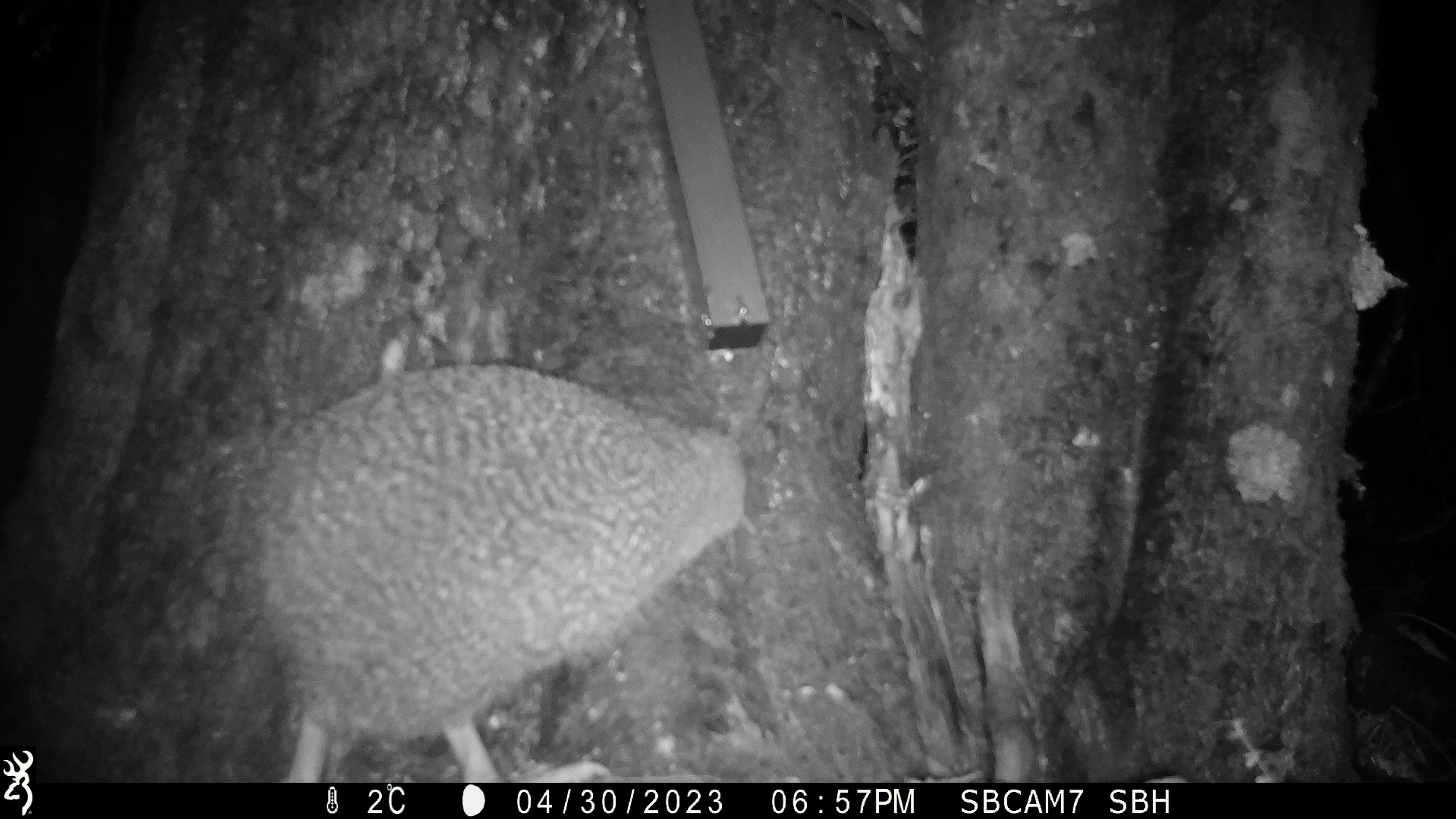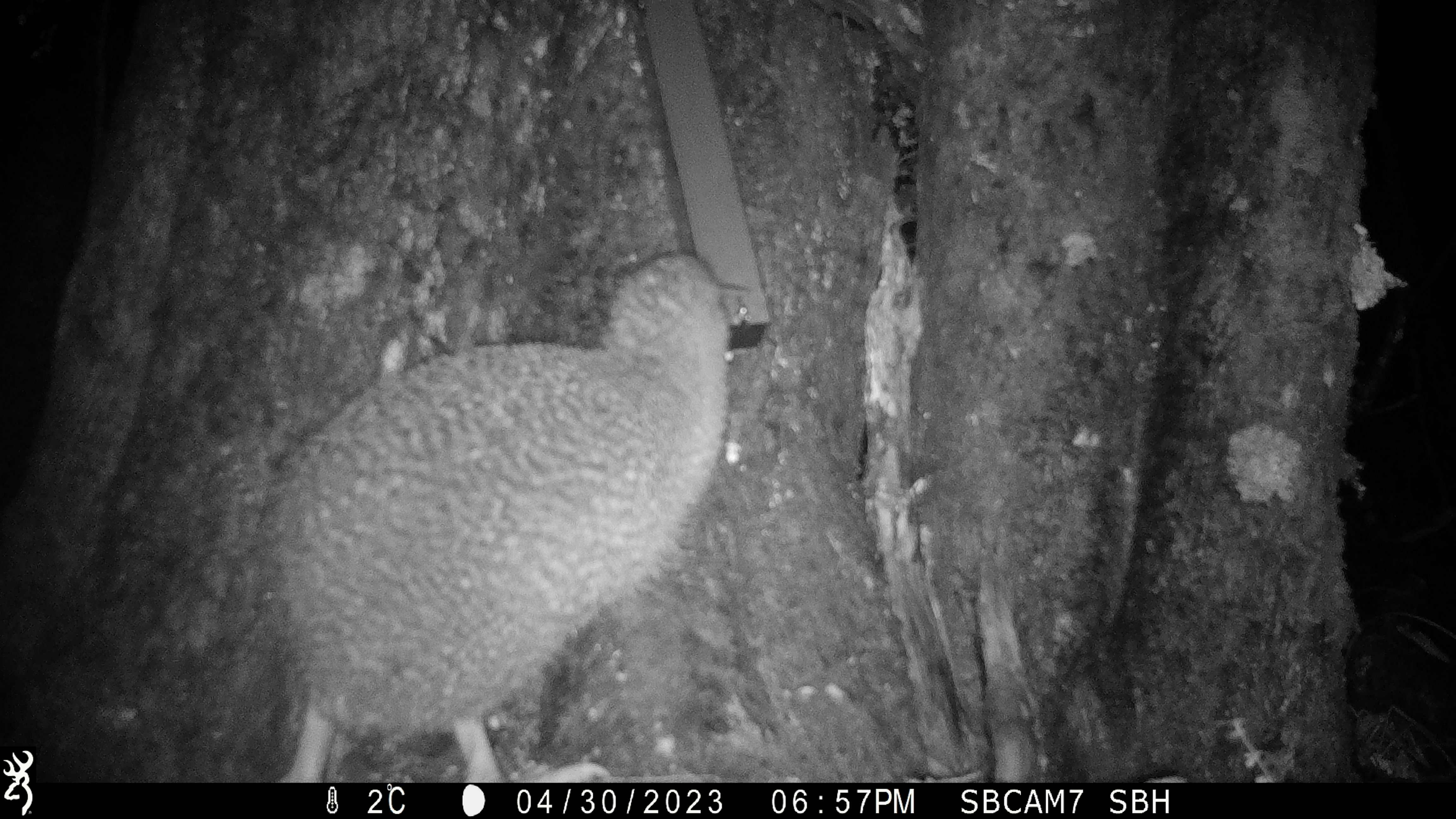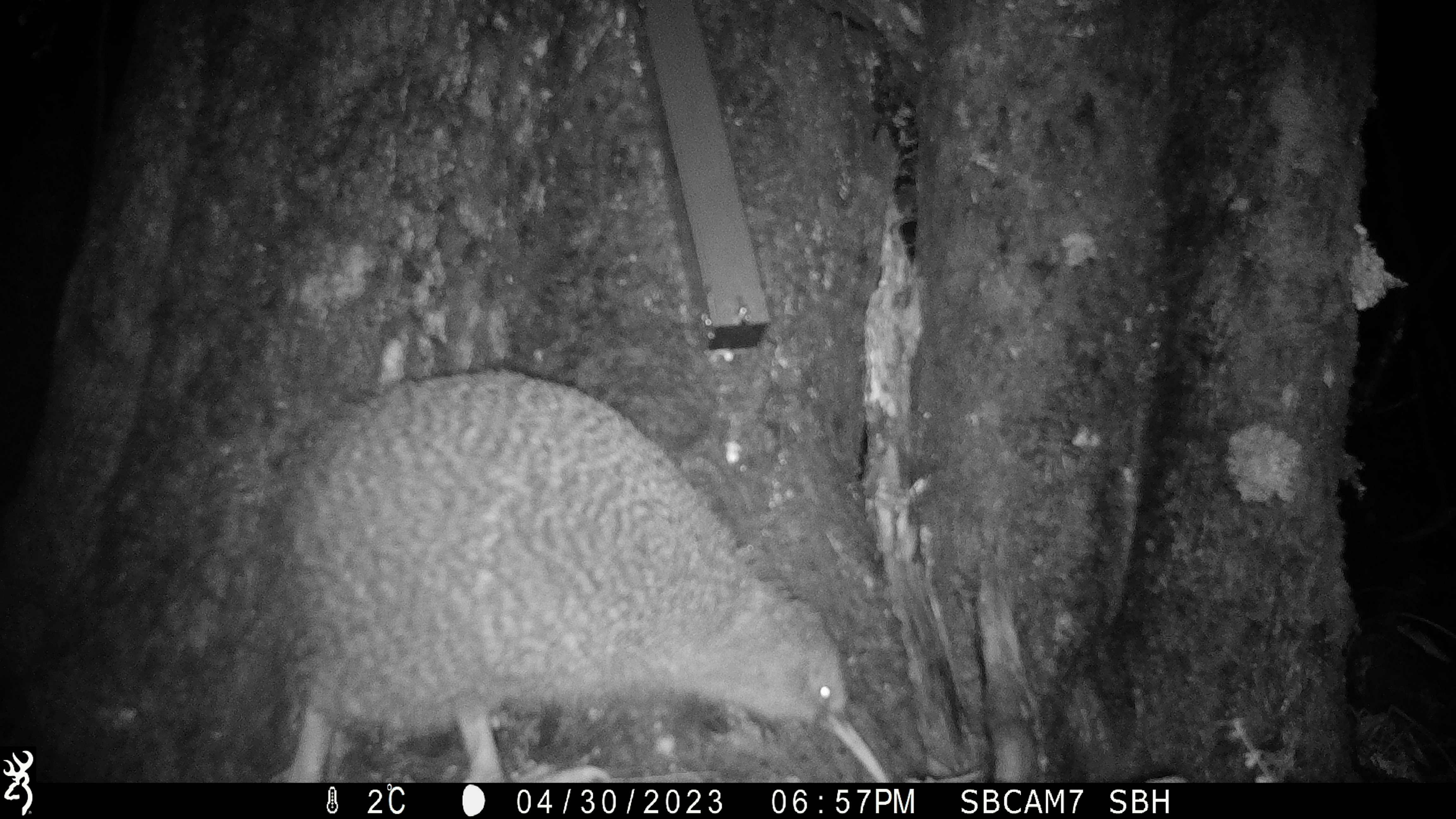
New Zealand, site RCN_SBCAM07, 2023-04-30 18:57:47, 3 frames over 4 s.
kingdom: Animalia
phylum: Chordata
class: Aves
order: Apterygiformes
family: Apterygidae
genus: Apteryx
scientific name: Apteryx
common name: kiwi